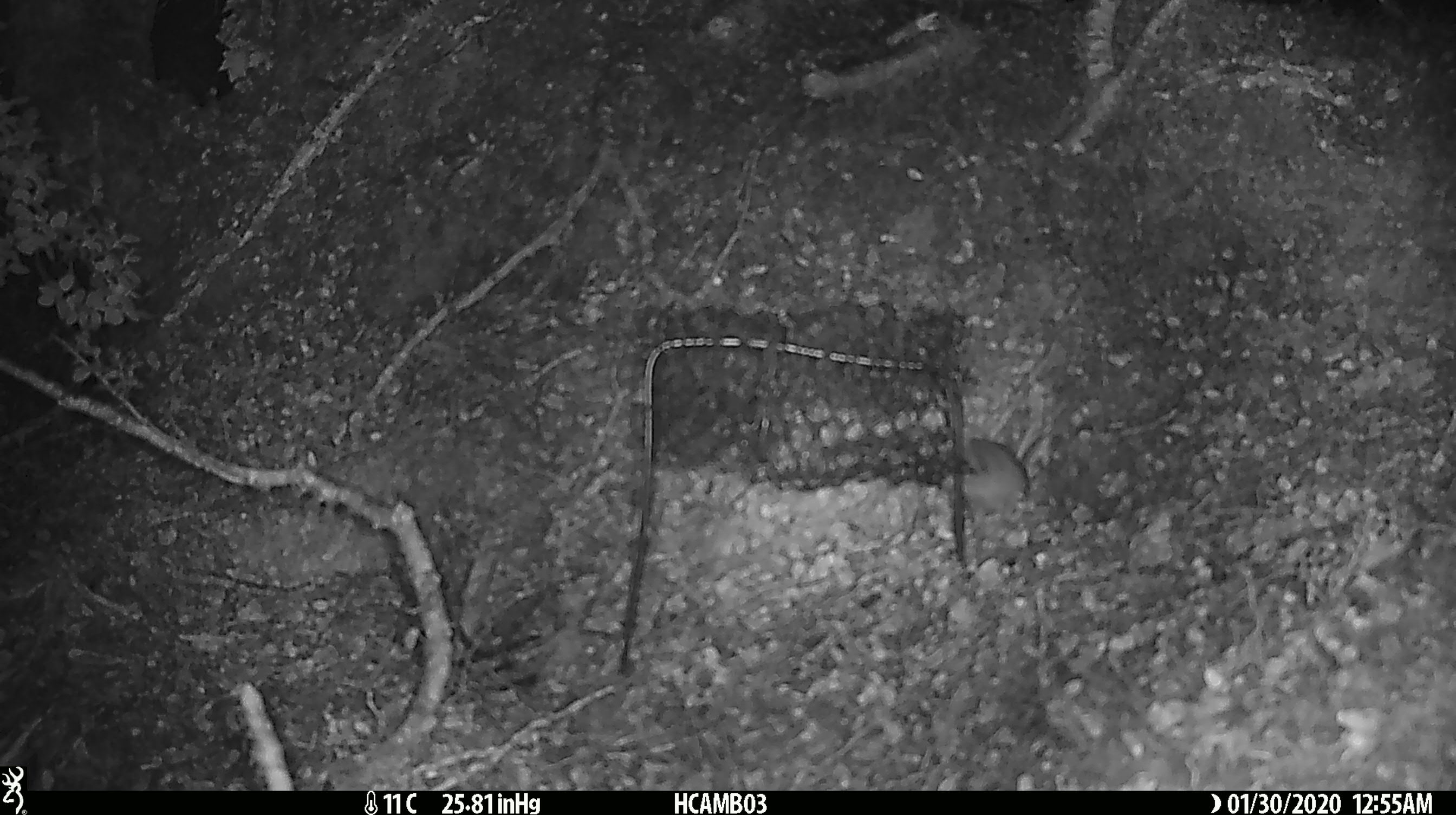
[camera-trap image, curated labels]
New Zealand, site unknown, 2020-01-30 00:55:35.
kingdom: Animalia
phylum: Chordata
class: Mammalia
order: Rodentia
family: Muridae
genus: Mus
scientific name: Mus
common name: mouse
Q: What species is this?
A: Mouse (Mus).